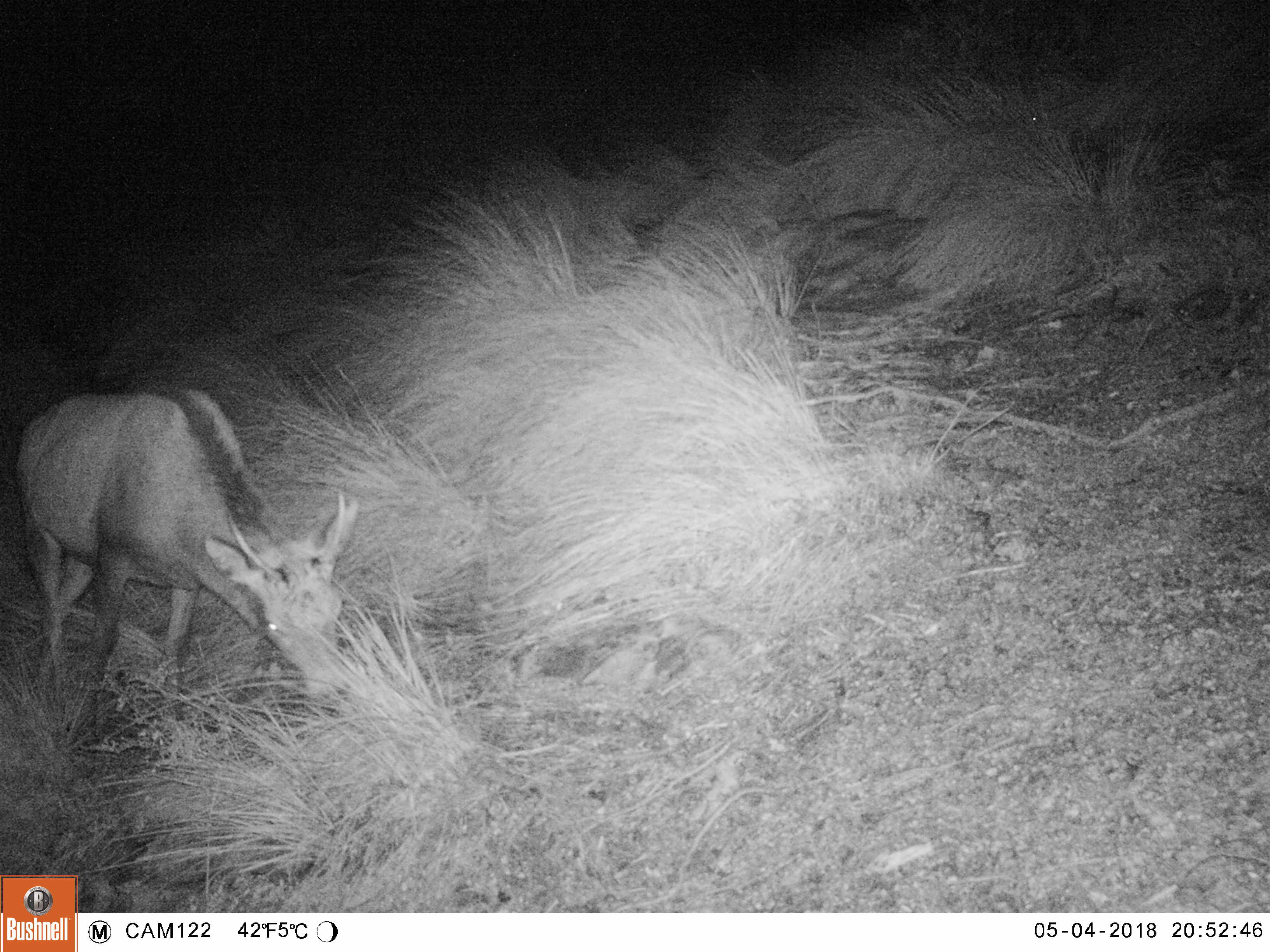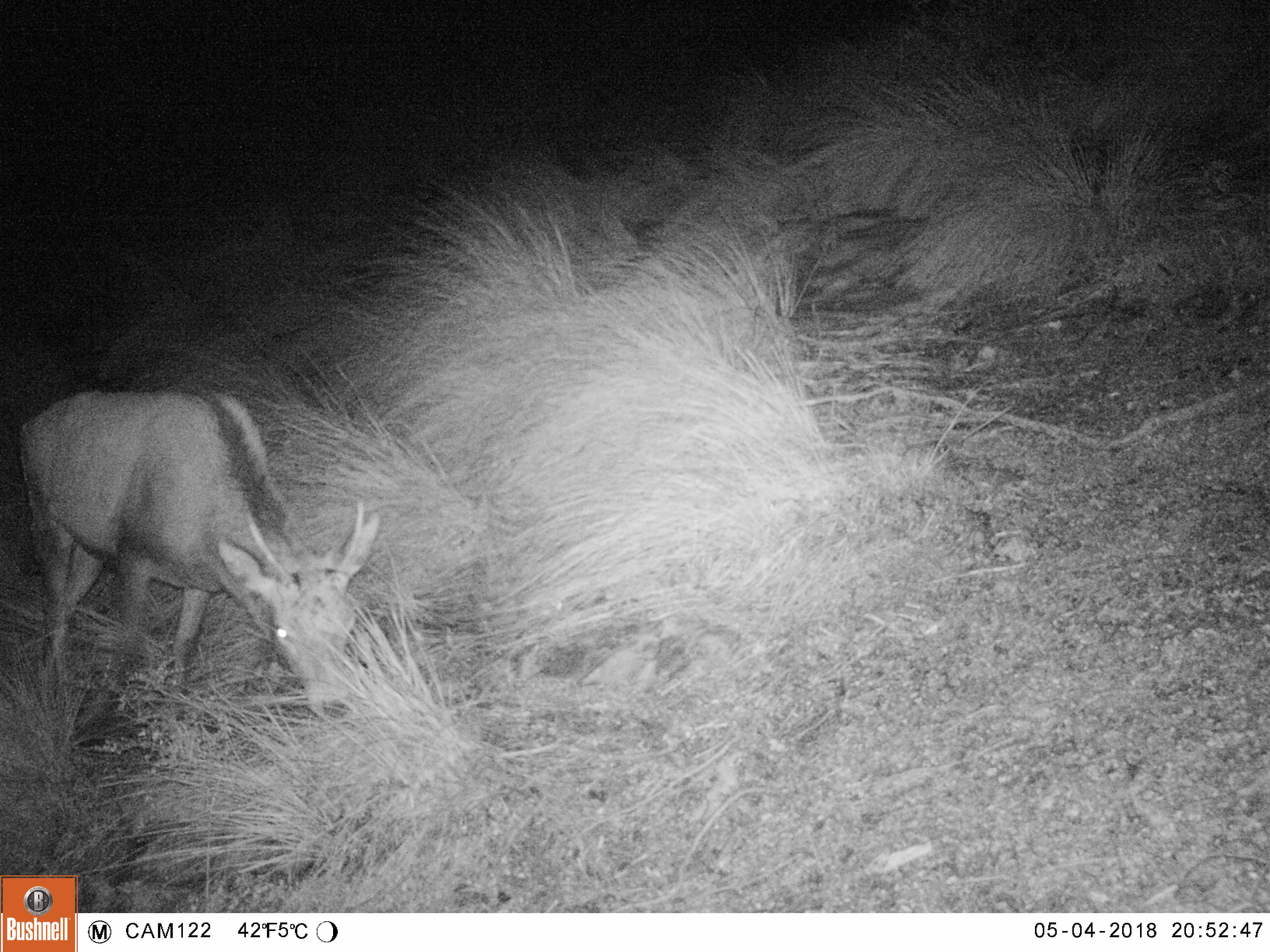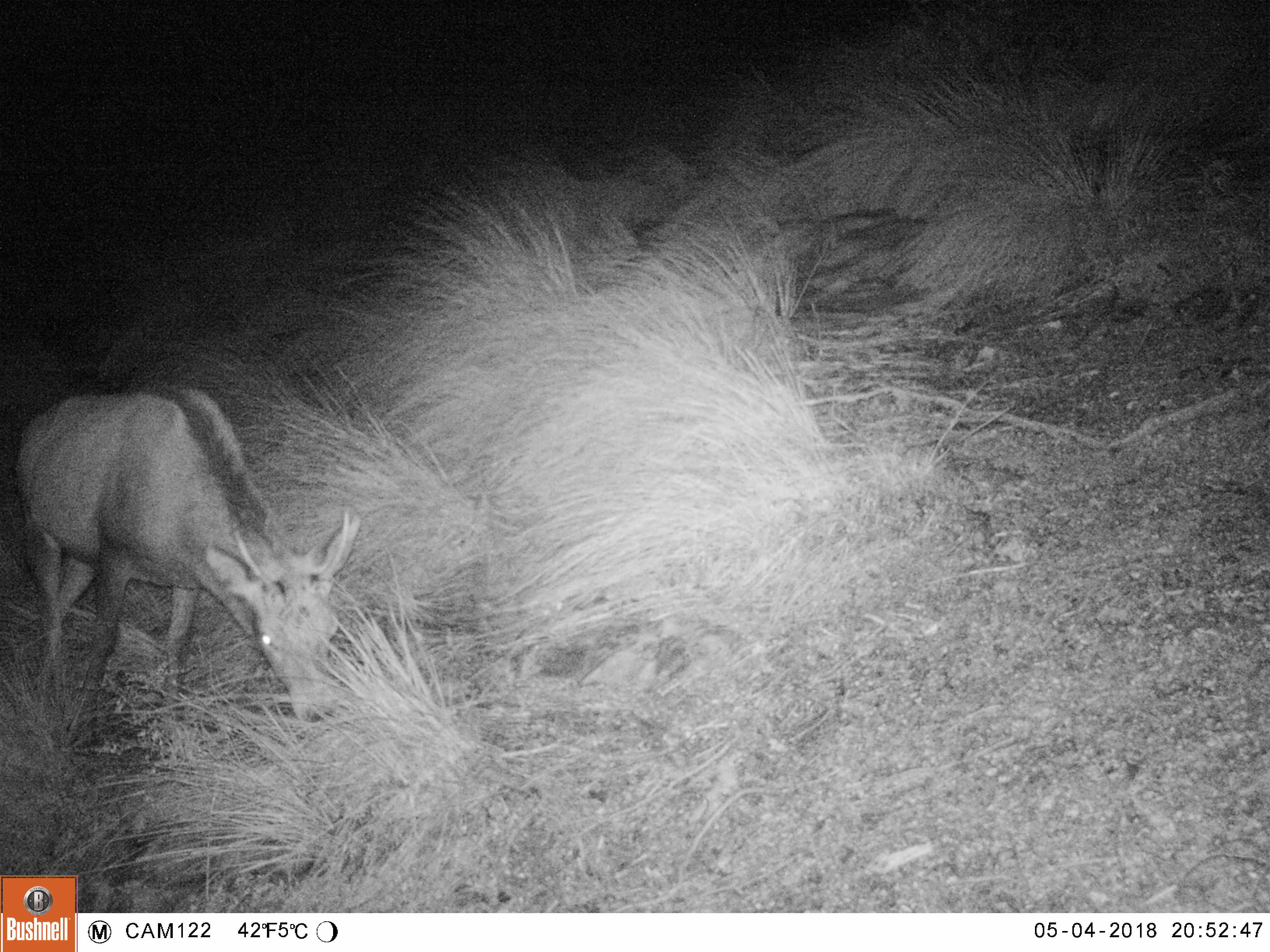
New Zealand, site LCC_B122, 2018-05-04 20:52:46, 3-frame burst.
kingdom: Animalia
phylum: Chordata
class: Mammalia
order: Artiodactyla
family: Cervidae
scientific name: Cervidae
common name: deer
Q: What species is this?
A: Deer (Cervidae).